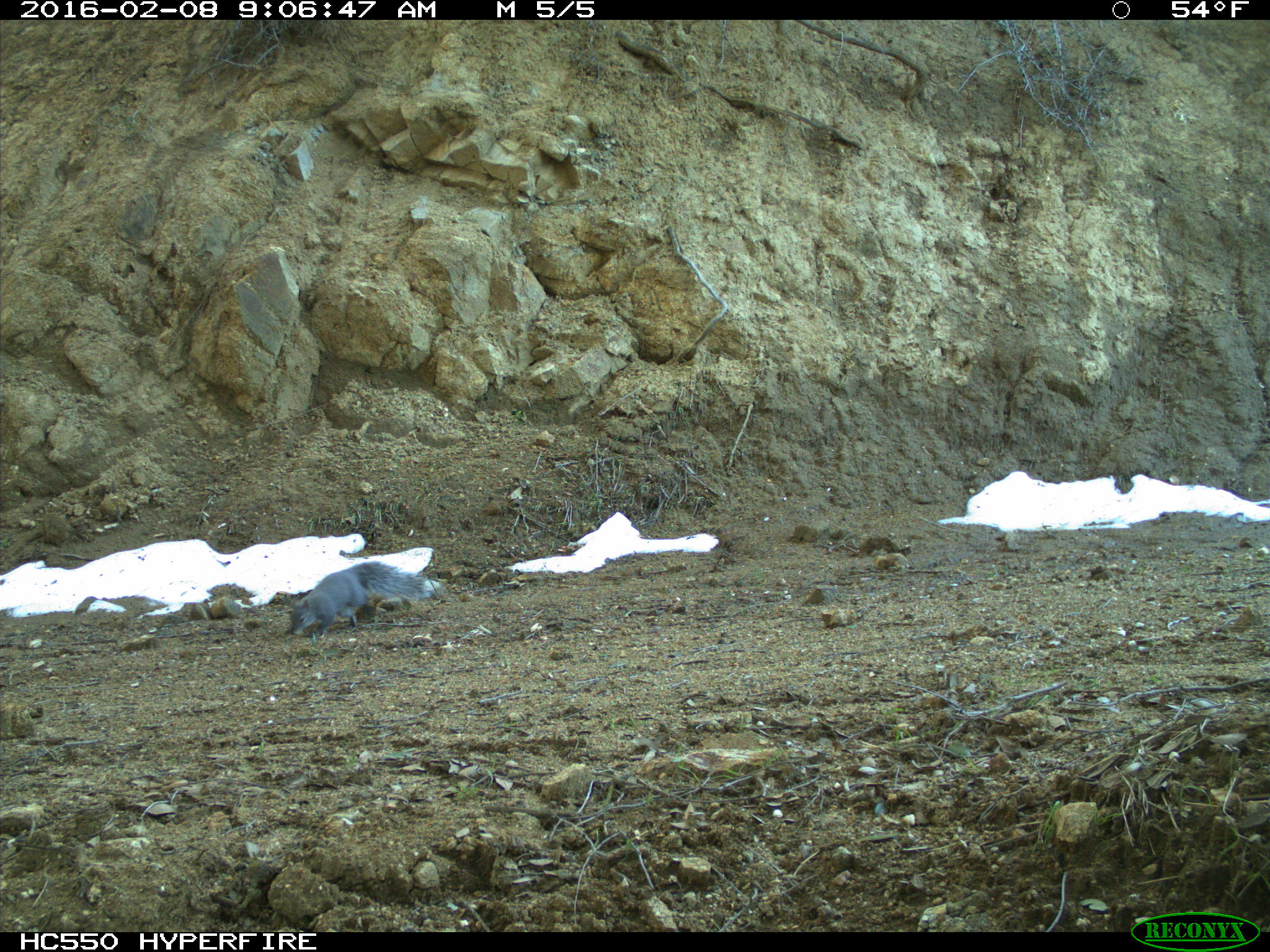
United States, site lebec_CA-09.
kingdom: Animalia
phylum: Chordata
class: Mammalia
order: Rodentia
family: Sciuridae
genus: Sciurus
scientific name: Sciurus carolinensis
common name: eastern gray squirrel